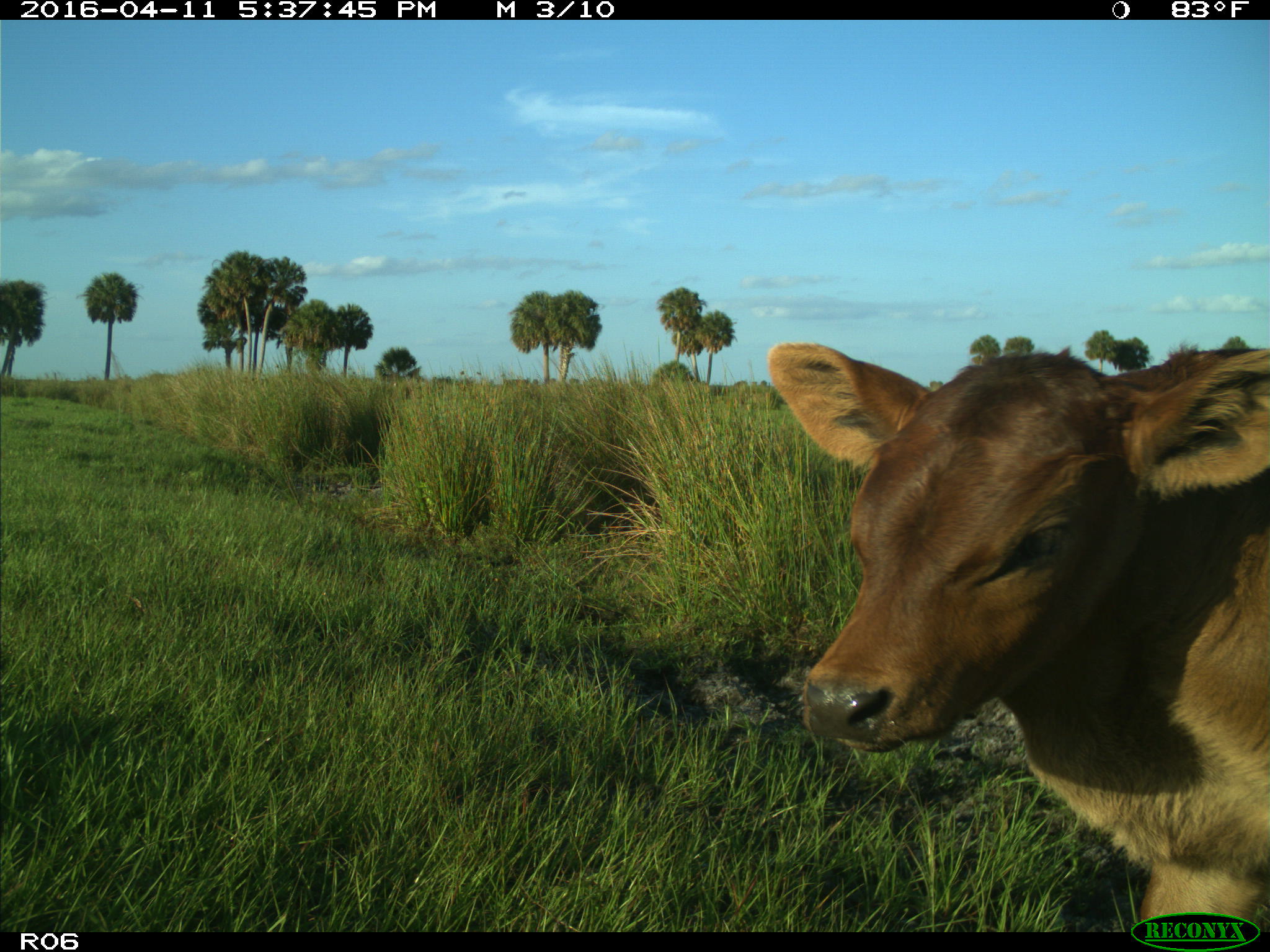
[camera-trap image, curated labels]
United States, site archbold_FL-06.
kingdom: Animalia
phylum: Chordata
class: Mammalia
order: Artiodactyla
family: Bovidae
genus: Bos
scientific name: Bos taurus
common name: domestic cow